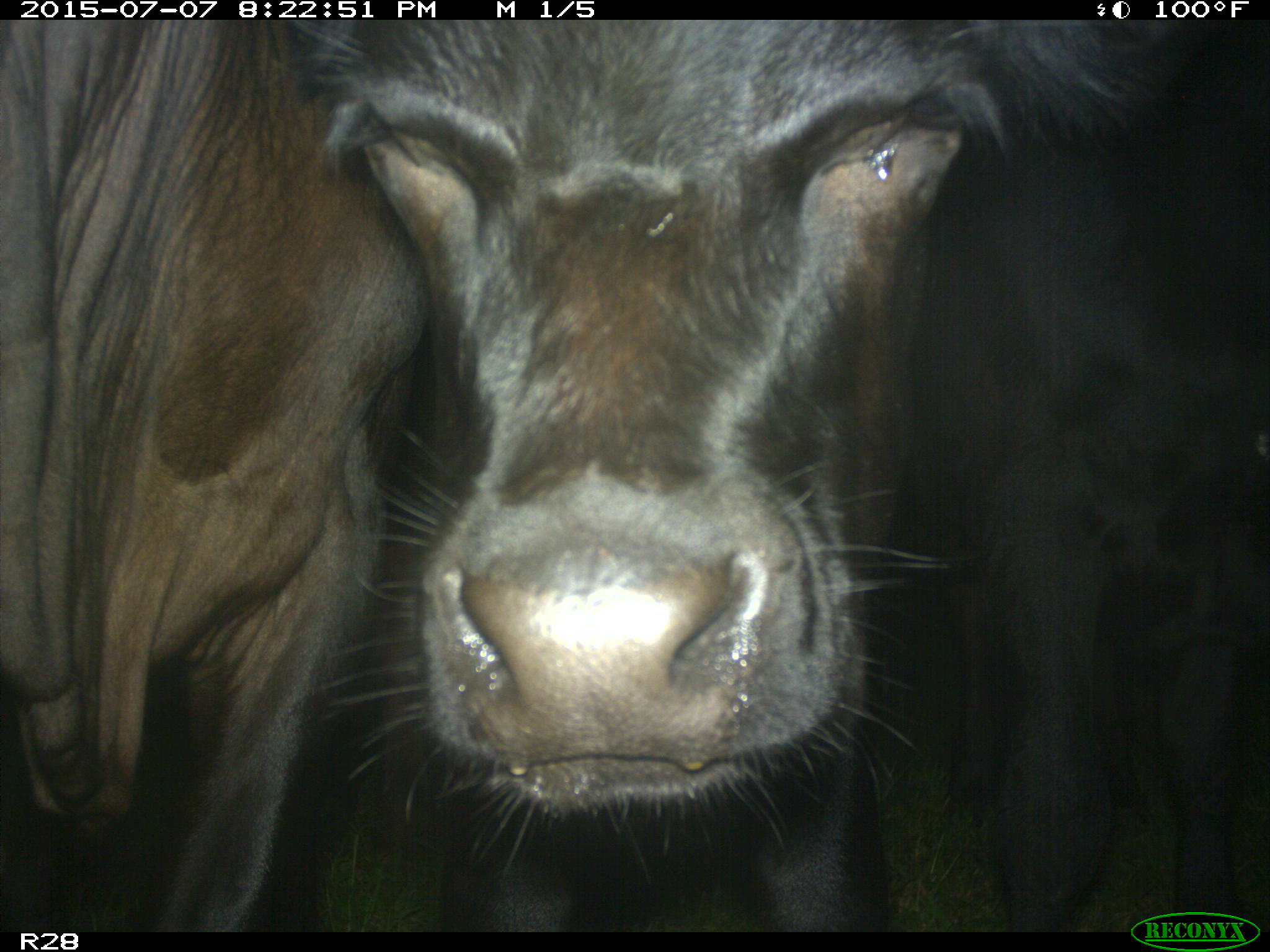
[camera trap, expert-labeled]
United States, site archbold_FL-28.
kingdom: Animalia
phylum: Chordata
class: Mammalia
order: Artiodactyla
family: Bovidae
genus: Bos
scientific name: Bos taurus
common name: domestic cow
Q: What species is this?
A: Bos taurus (domestic cow).